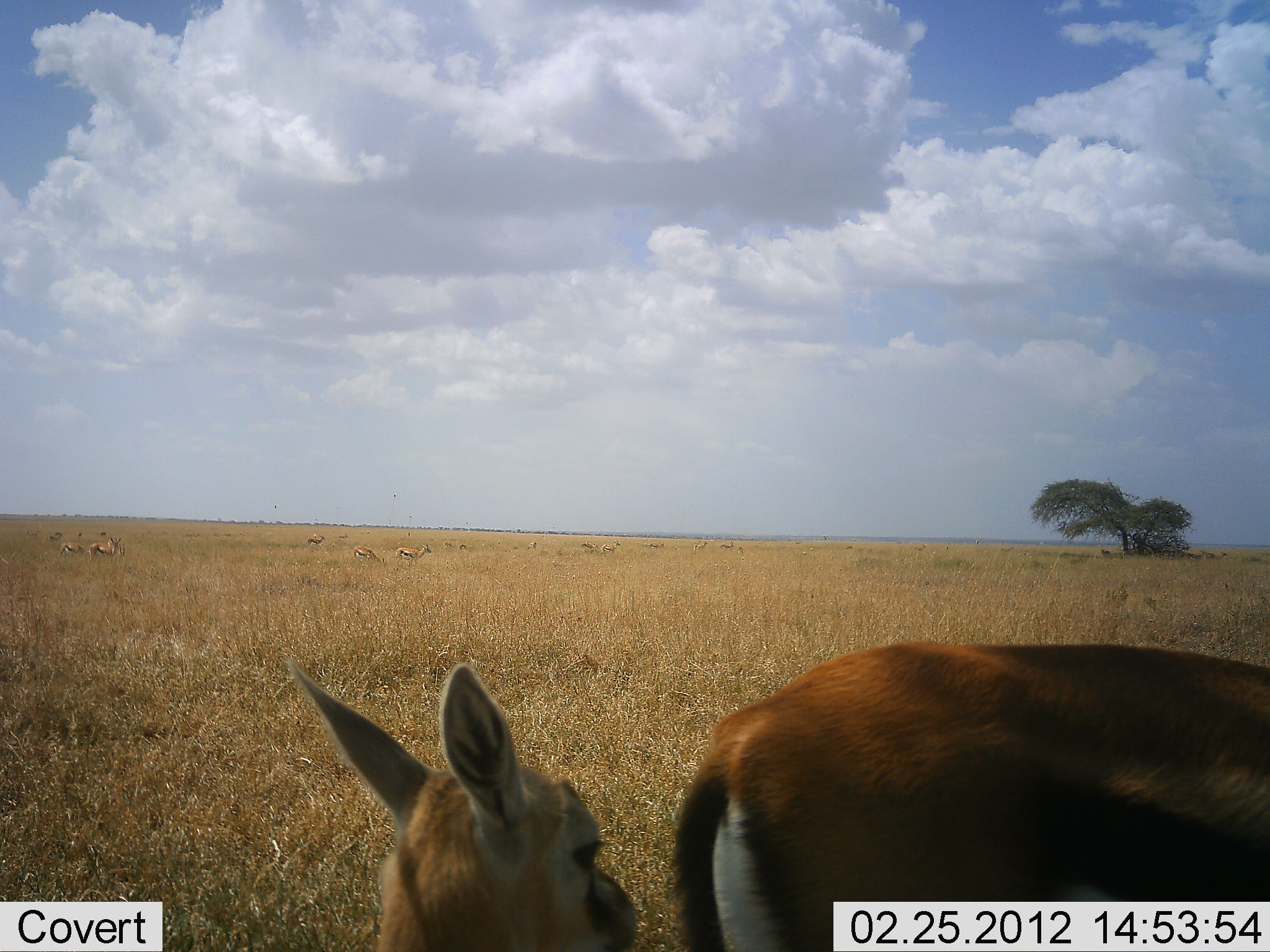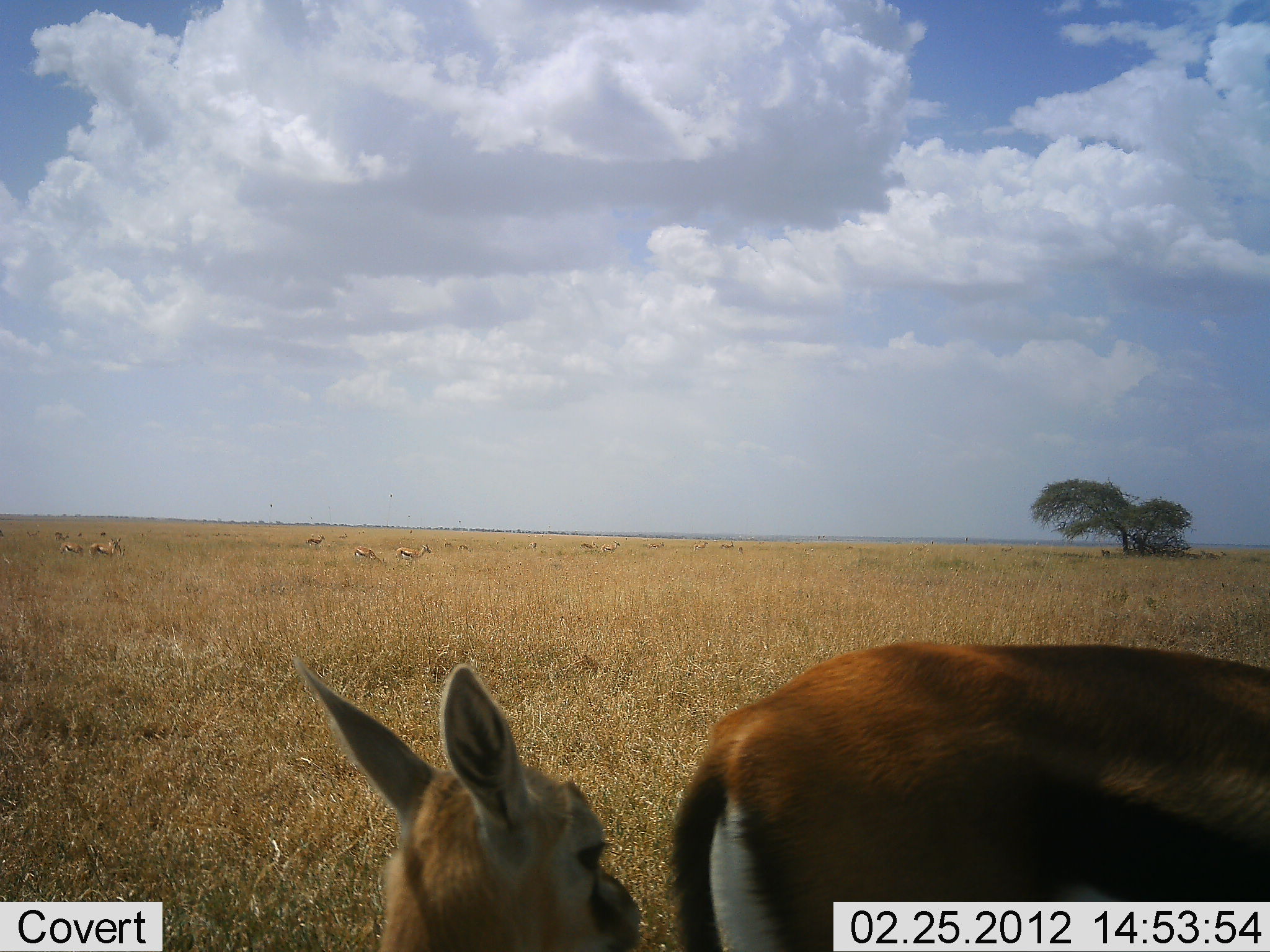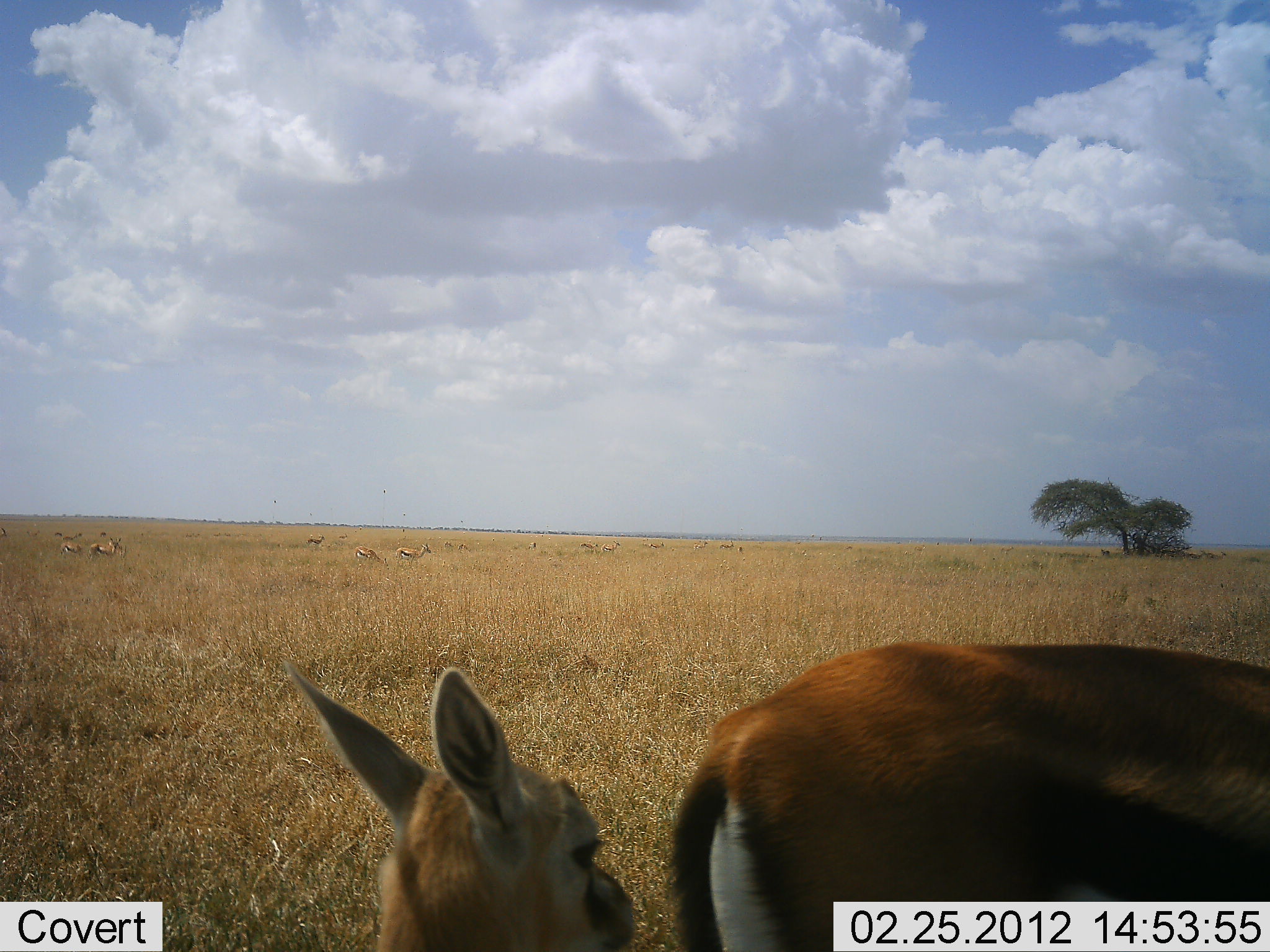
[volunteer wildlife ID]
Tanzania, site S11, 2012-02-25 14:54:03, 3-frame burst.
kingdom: Animalia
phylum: Chordata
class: Mammalia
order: Artiodactyla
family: Bovidae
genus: Eudorcas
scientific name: Eudorcas thomsonii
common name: thomson's gazelle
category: gazellethomsons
Gazellethomsons (thomson's gazelle) (Eudorcas thomsonii), count 7. Behavior (volunteer vote fractions): standing 96%, resting 35%, moving 17%, interacting 4%. Young present (vote fraction): 61%. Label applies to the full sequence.